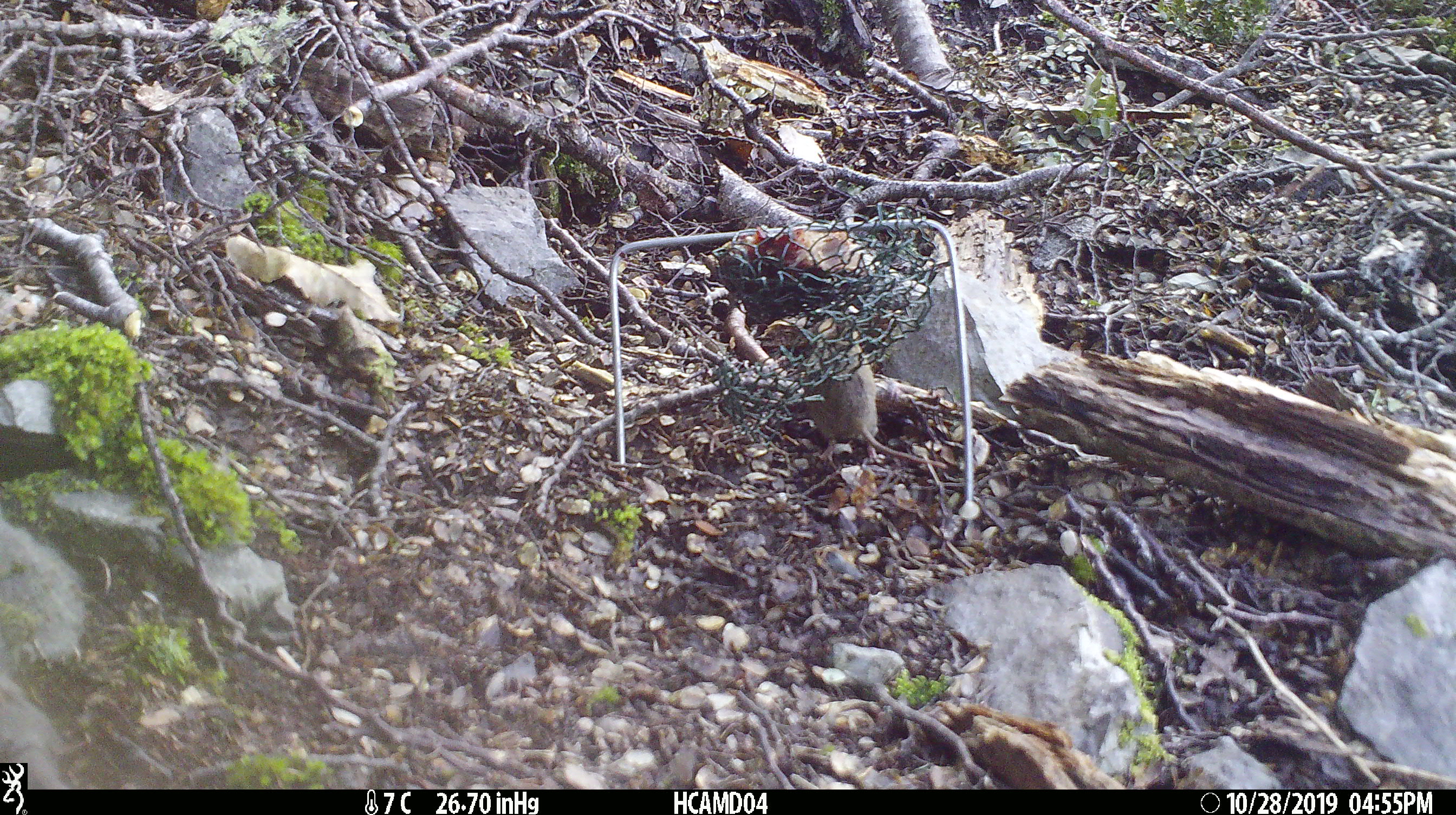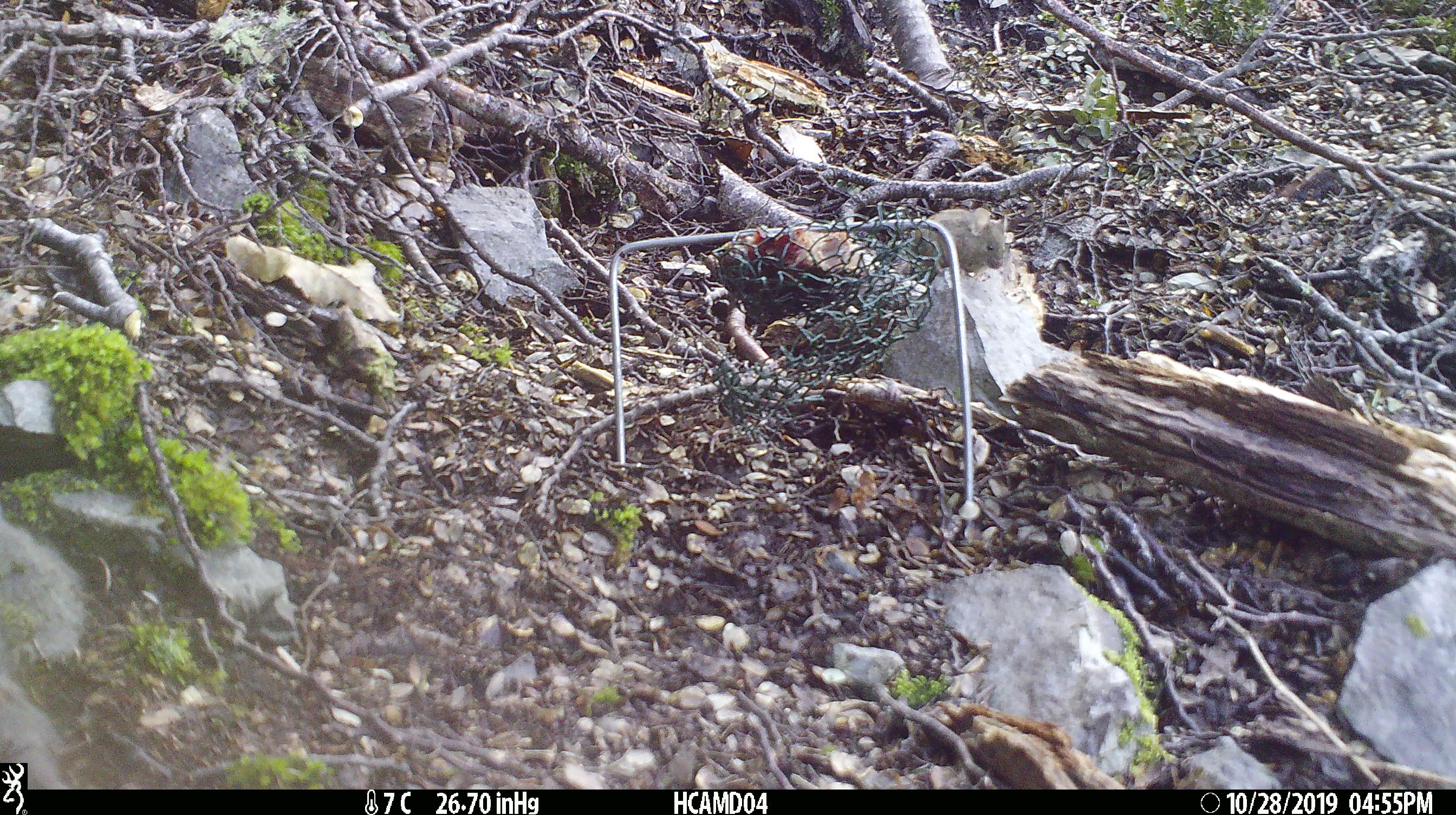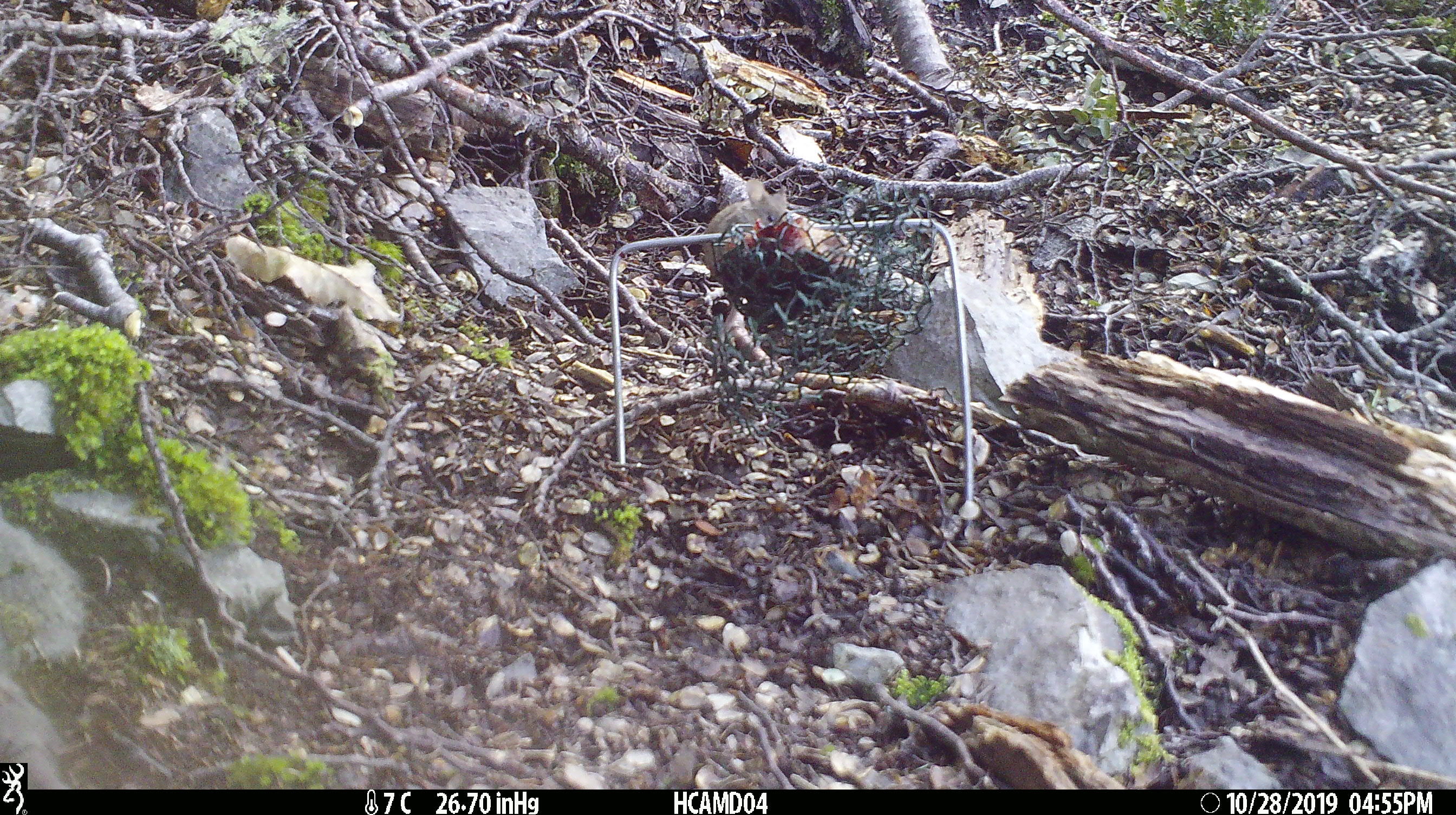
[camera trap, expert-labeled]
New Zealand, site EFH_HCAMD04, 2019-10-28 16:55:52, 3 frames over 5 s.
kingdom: Animalia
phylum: Chordata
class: Mammalia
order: Rodentia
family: Muridae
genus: Mus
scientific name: Mus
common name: mouse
Mouse (Mus).